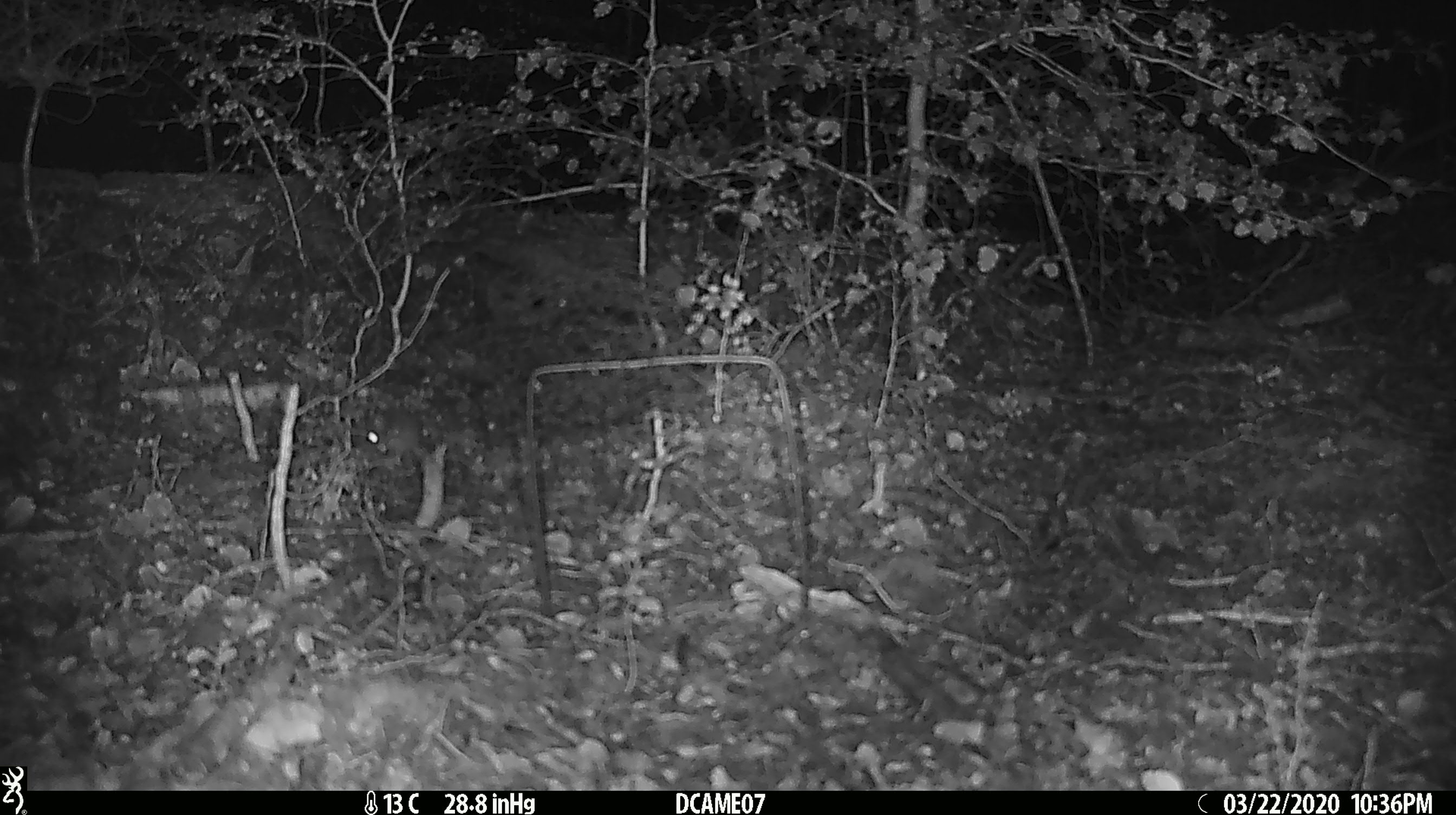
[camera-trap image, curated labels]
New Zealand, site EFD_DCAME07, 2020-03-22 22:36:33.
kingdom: Animalia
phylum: Chordata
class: Mammalia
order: Rodentia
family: Muridae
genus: Mus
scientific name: Mus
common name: mouse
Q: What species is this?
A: Mouse (Mus).